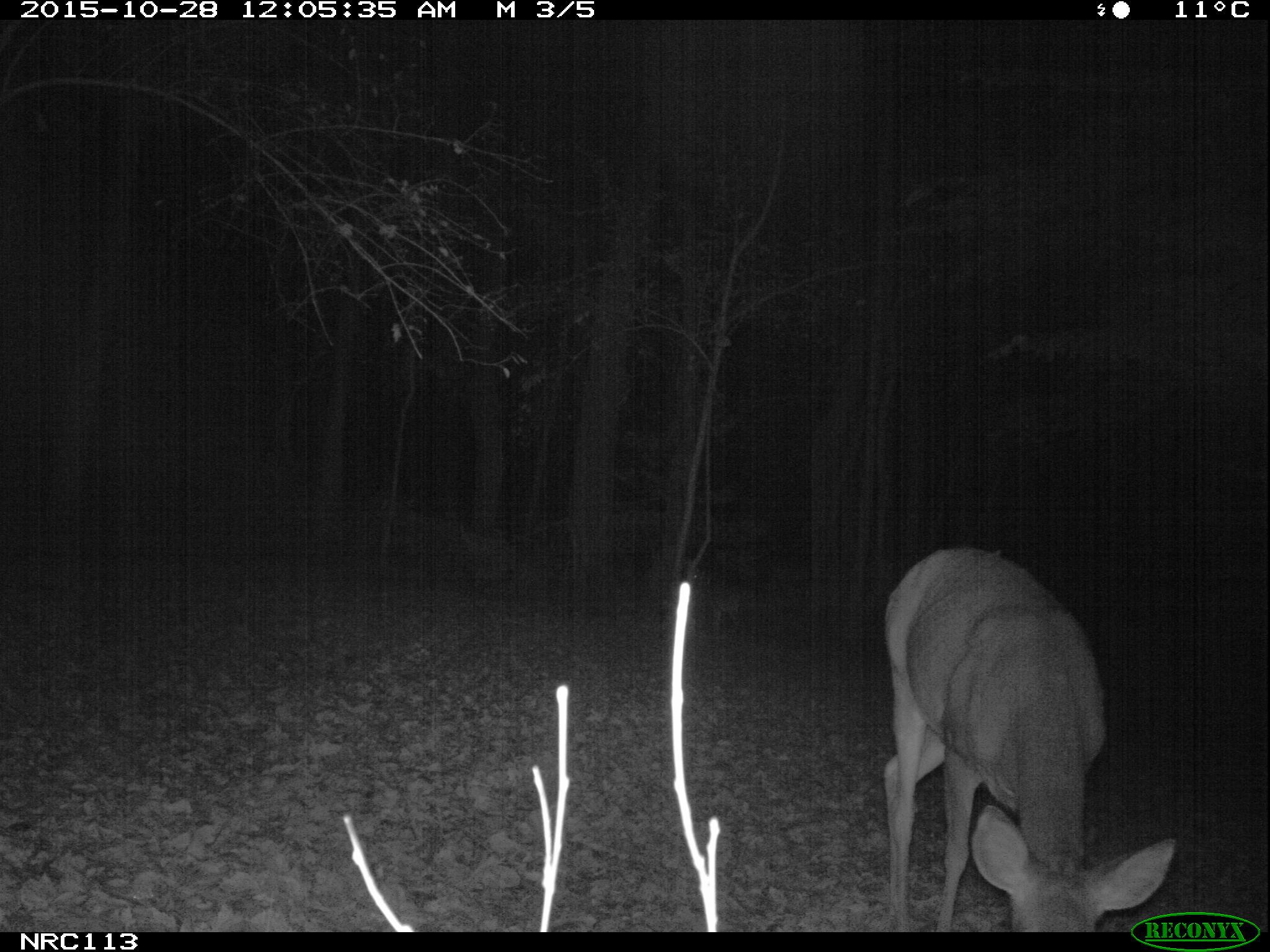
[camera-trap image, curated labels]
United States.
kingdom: Animalia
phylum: Chordata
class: Mammalia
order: Artiodactyla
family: Cervidae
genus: Odocoileus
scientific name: Odocoileus virginianus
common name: white-tailed deer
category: White Tailed Deer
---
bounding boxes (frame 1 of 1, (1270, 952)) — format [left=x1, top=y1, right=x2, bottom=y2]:
White Tailed Deer: [left=859, top=534, right=1184, bottom=937]